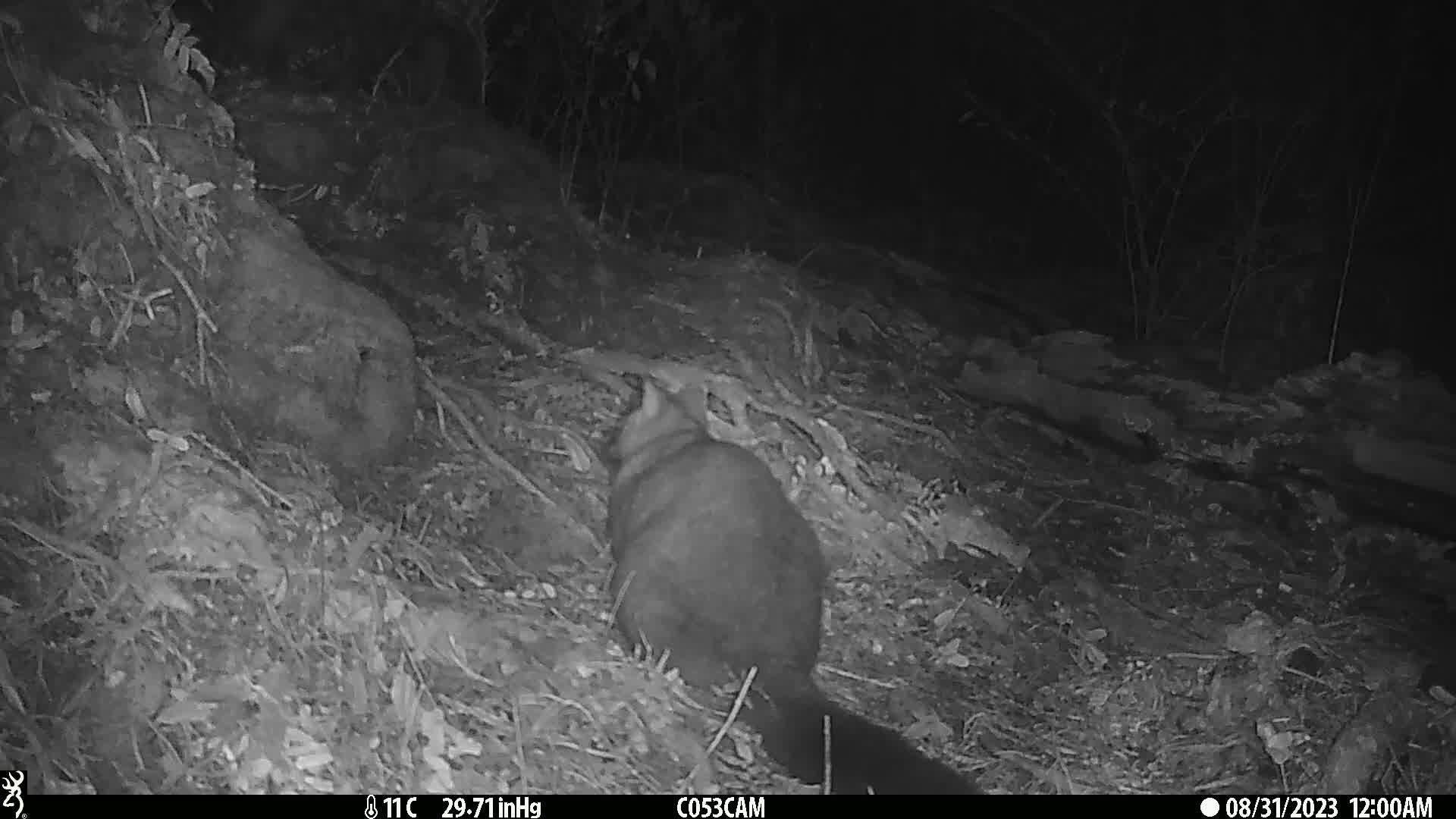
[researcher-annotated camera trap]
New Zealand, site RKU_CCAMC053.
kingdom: Animalia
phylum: Chordata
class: Mammalia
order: Diprotodontia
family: Phalangeridae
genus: Trichosurus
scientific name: Trichosurus vulpecula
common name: common brushtail possum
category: possum